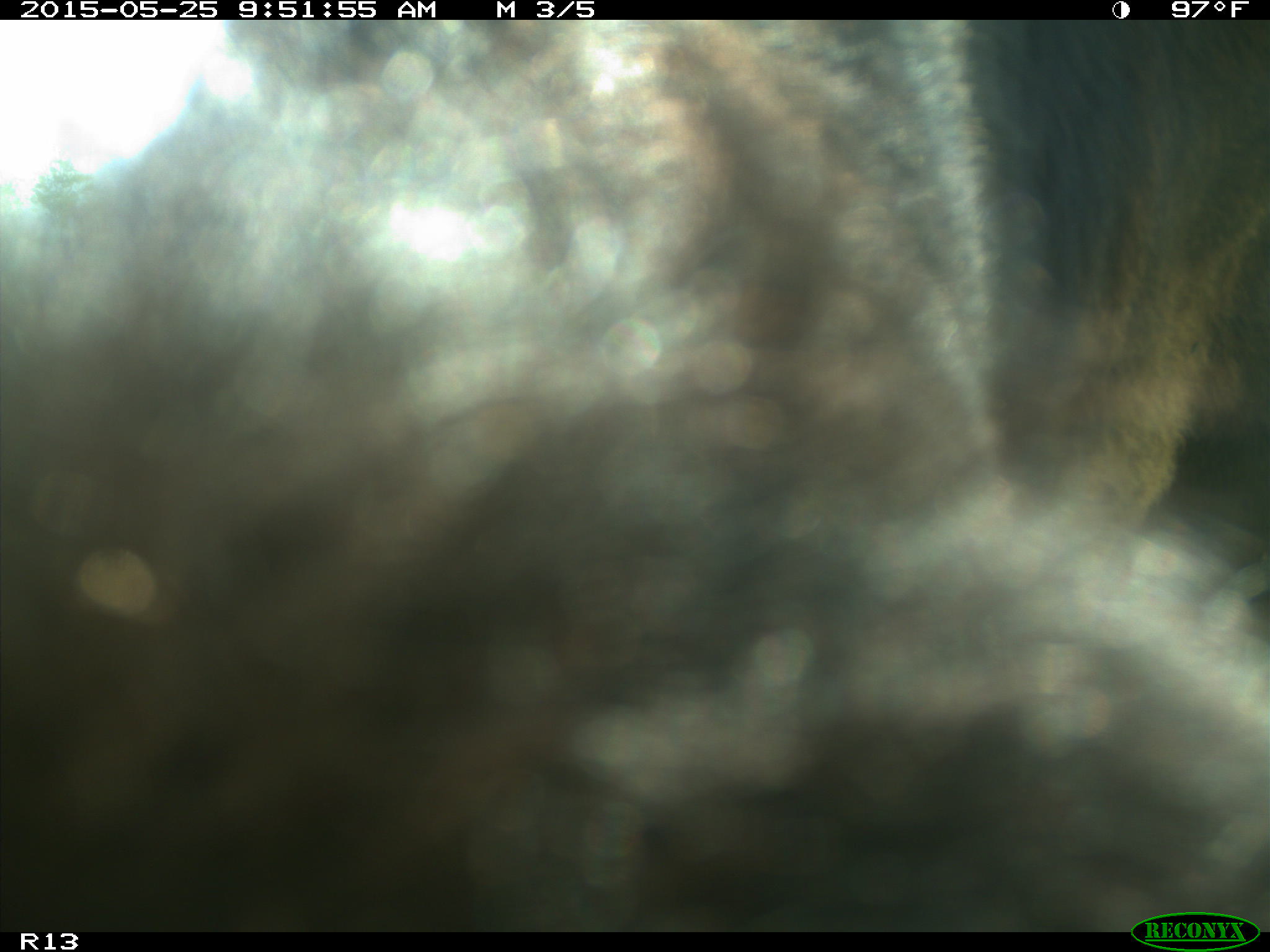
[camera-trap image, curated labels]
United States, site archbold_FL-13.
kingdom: Animalia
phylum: Chordata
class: Mammalia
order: Artiodactyla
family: Bovidae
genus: Bos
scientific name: Bos taurus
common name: domestic cow